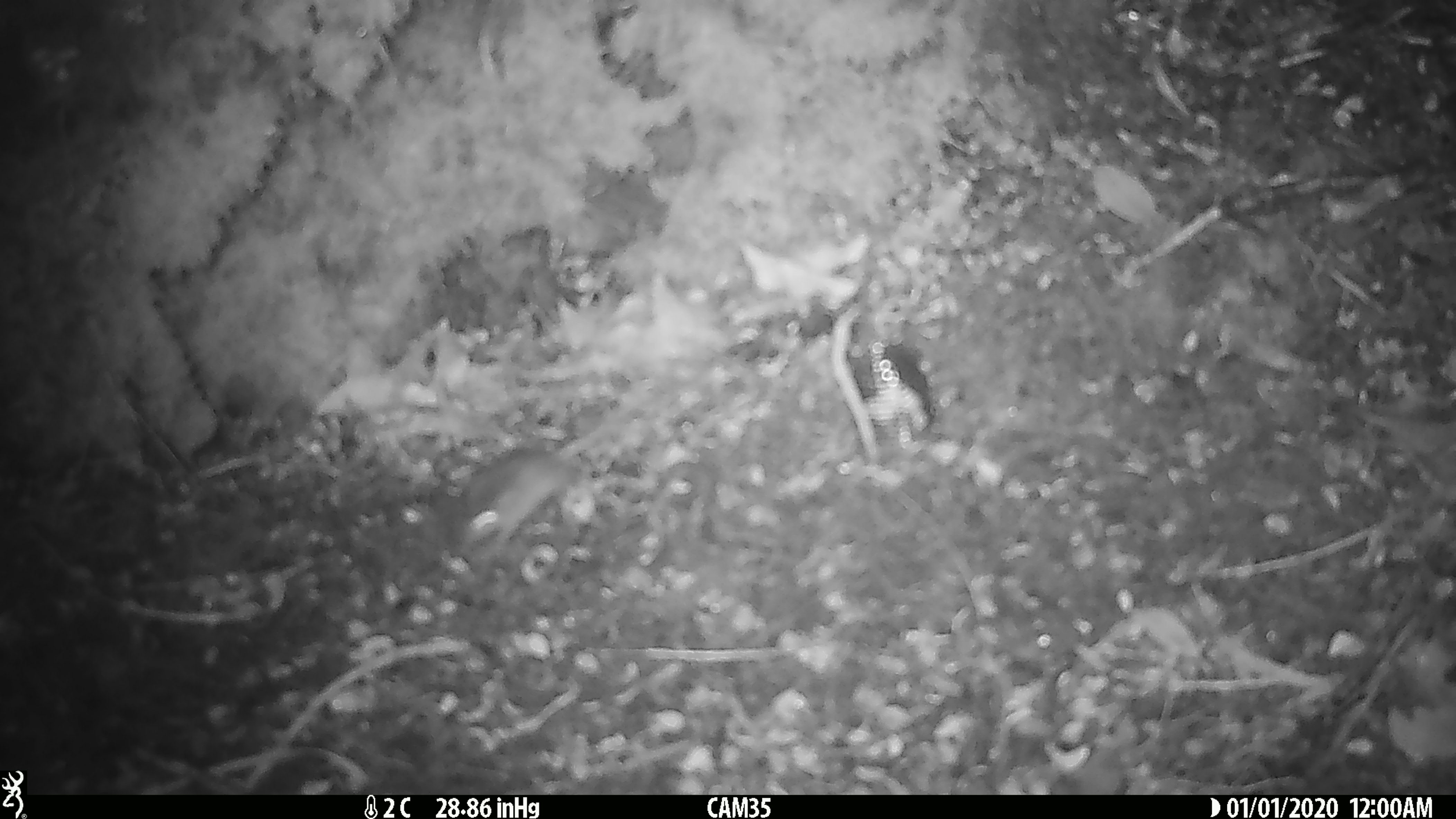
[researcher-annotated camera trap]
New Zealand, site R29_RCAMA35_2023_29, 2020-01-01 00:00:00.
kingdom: Animalia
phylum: Chordata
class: Mammalia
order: Rodentia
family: Muridae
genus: Mus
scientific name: Mus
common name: mouse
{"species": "mouse (Mus)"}